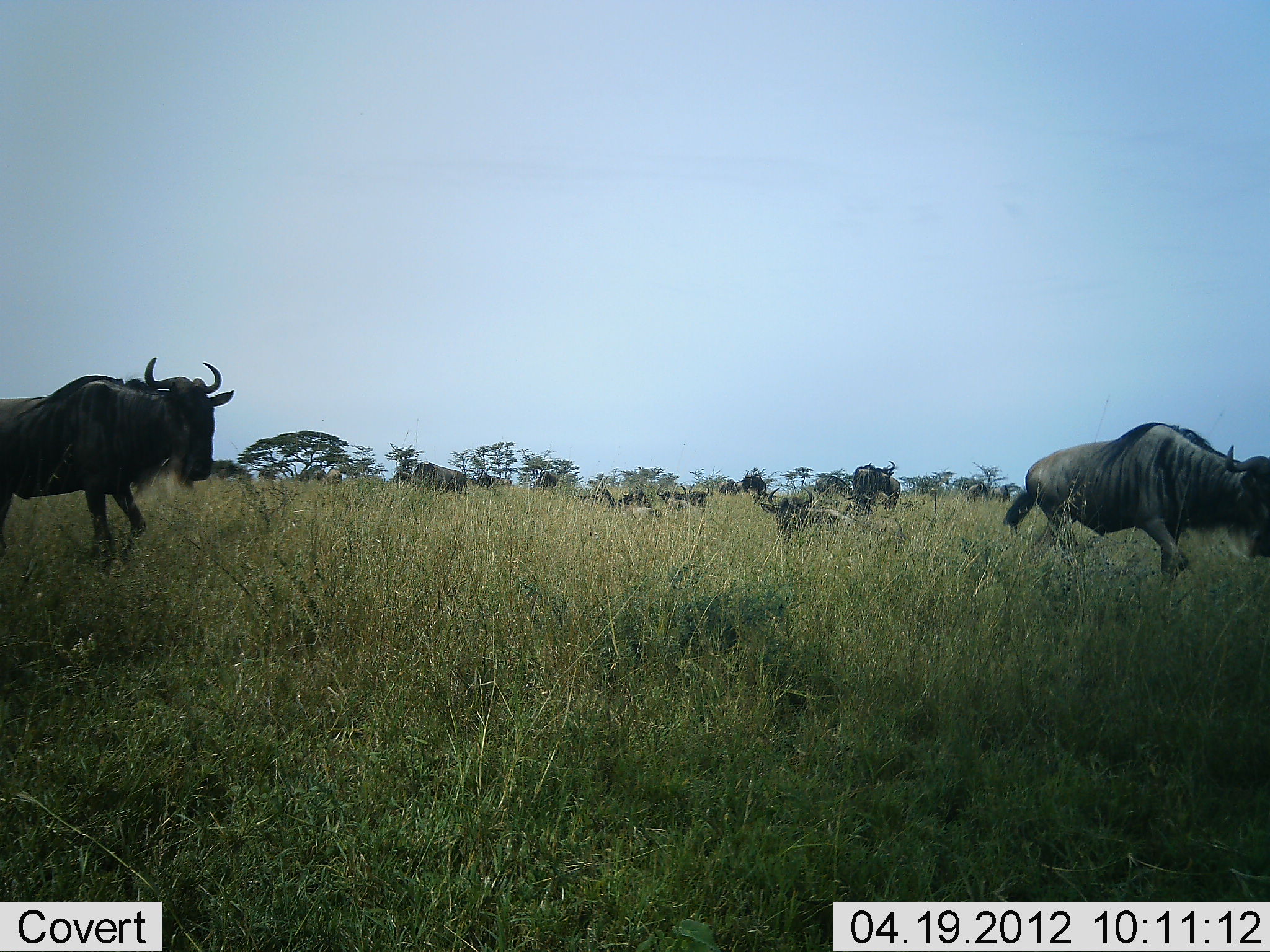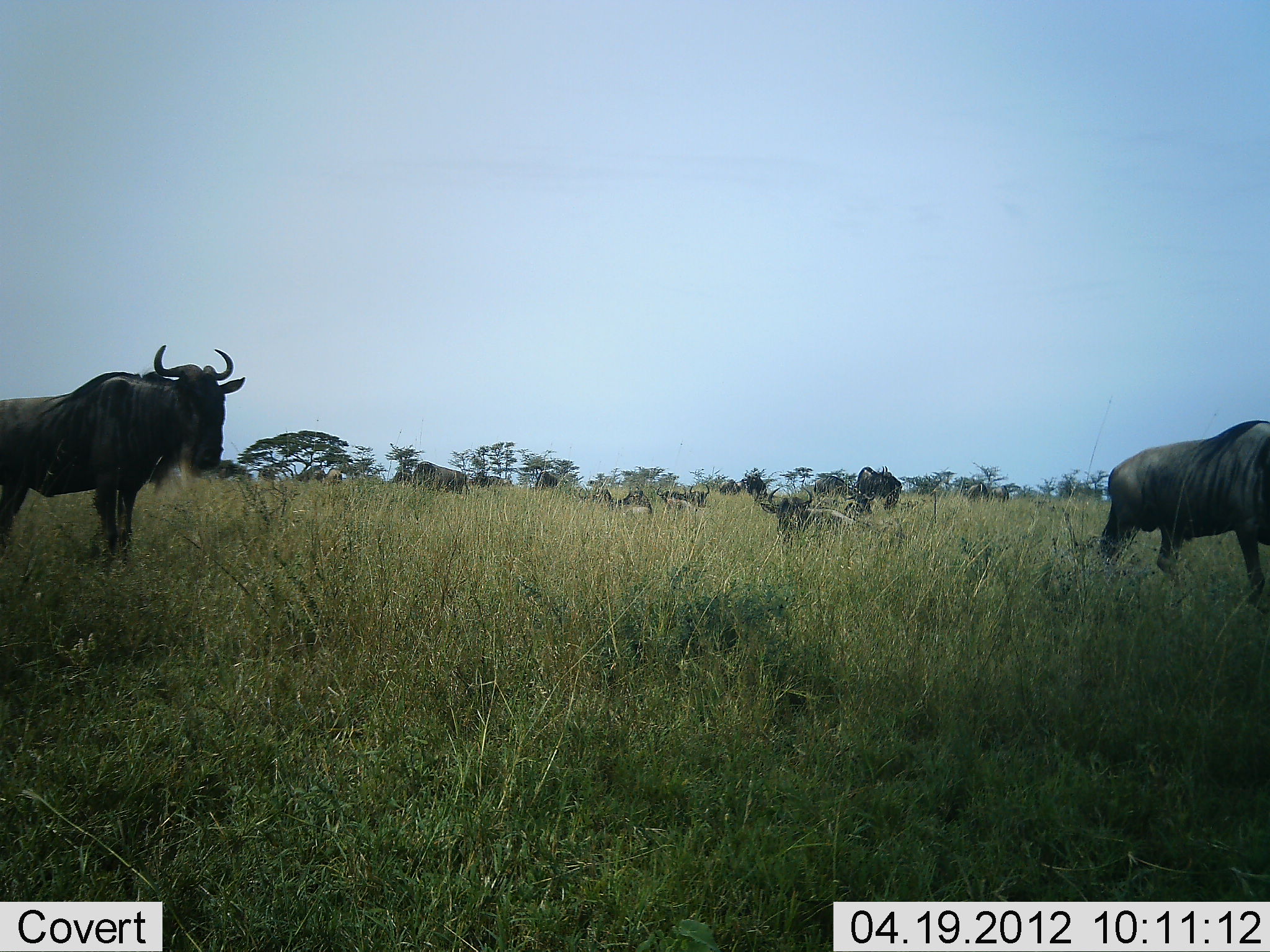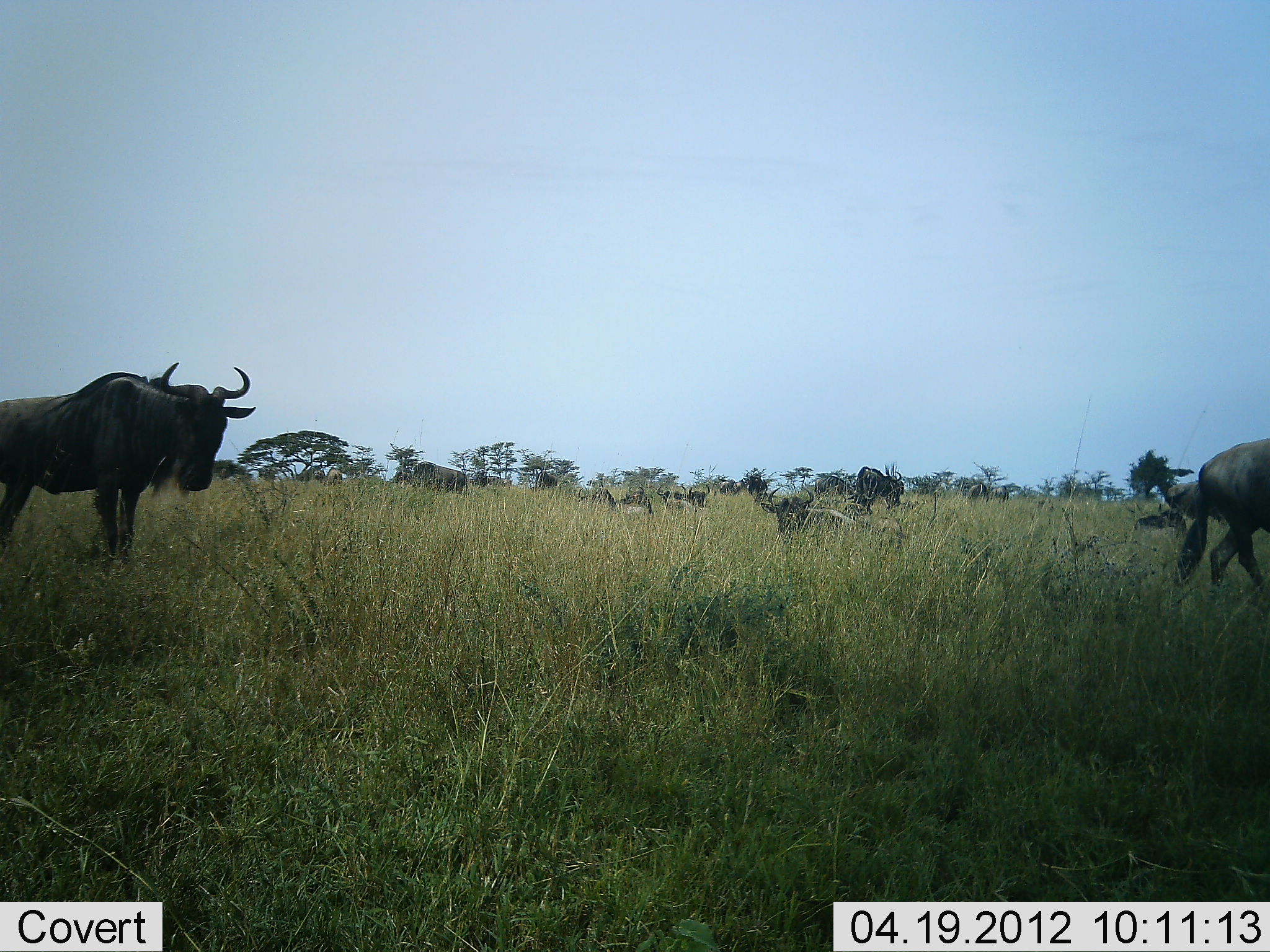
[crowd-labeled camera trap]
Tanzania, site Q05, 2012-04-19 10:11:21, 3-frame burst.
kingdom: Animalia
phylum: Chordata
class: Mammalia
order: Artiodactyla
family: Bovidae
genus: Connochaetes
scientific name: Connochaetes taurinus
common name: blue wildebeest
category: wildebeest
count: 11-50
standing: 76%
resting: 82%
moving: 76%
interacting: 0%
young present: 0%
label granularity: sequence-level